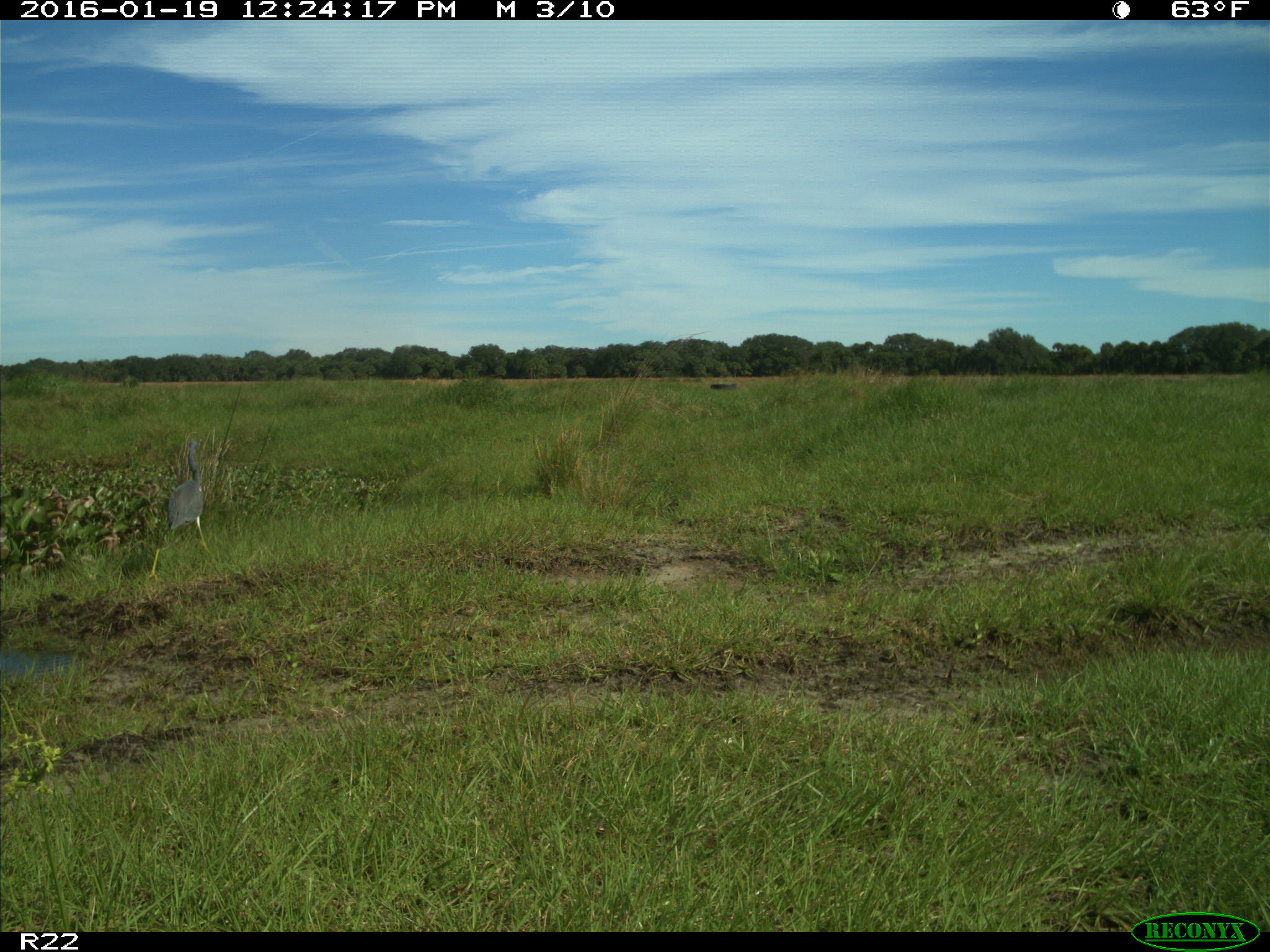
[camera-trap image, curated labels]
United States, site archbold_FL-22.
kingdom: Animalia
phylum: Chordata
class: Aves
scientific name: Aves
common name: birds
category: unidentified bird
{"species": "unidentified bird (birds) (Aves)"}